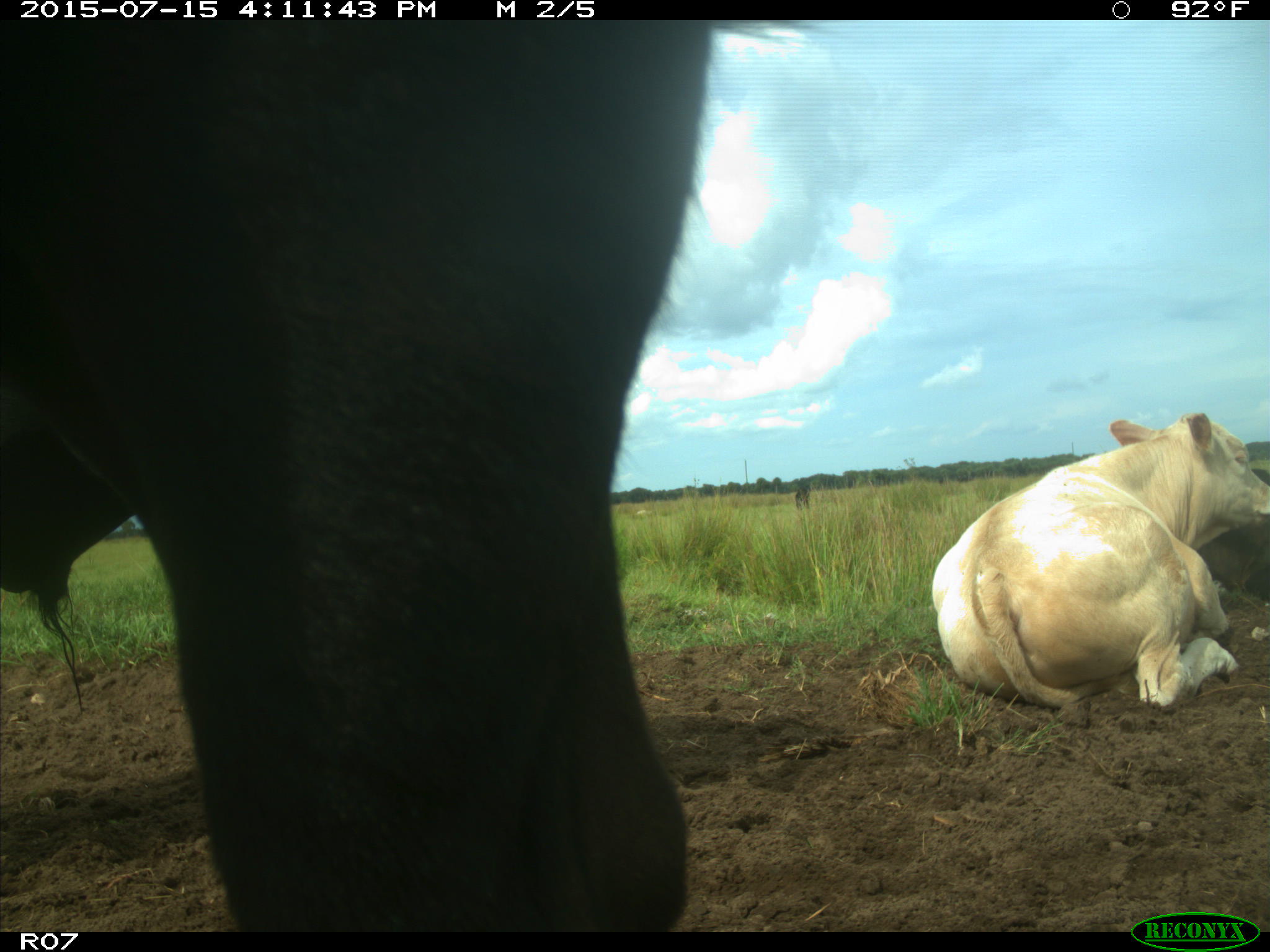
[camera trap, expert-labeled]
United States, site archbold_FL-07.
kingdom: Animalia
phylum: Chordata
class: Mammalia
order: Artiodactyla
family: Bovidae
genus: Bos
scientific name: Bos taurus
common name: domestic cow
Bos taurus (domestic cow).